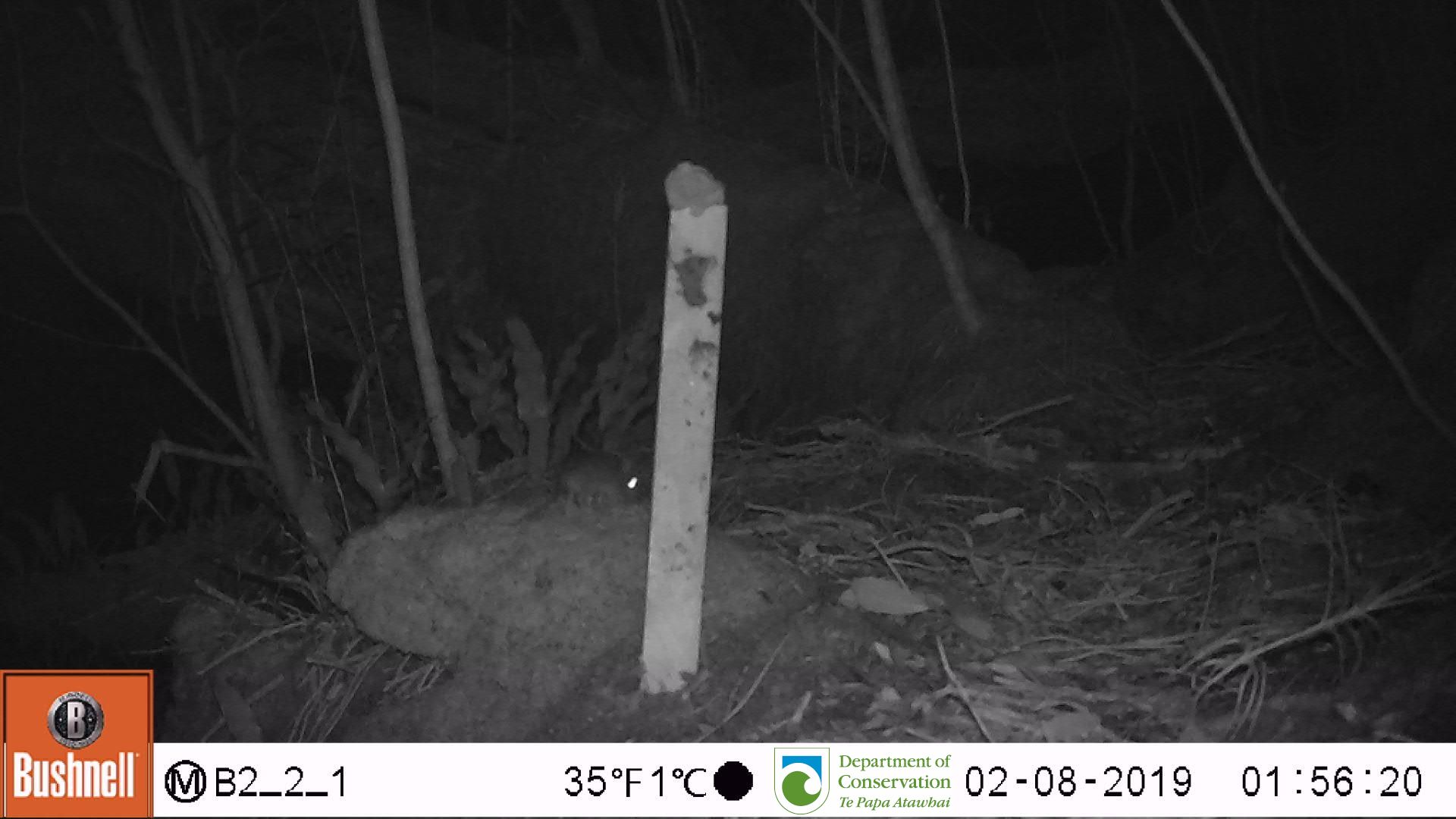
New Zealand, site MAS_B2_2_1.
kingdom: Animalia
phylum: Chordata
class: Mammalia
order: Rodentia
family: Muridae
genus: Mus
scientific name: Mus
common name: mouse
Mouse (Mus).